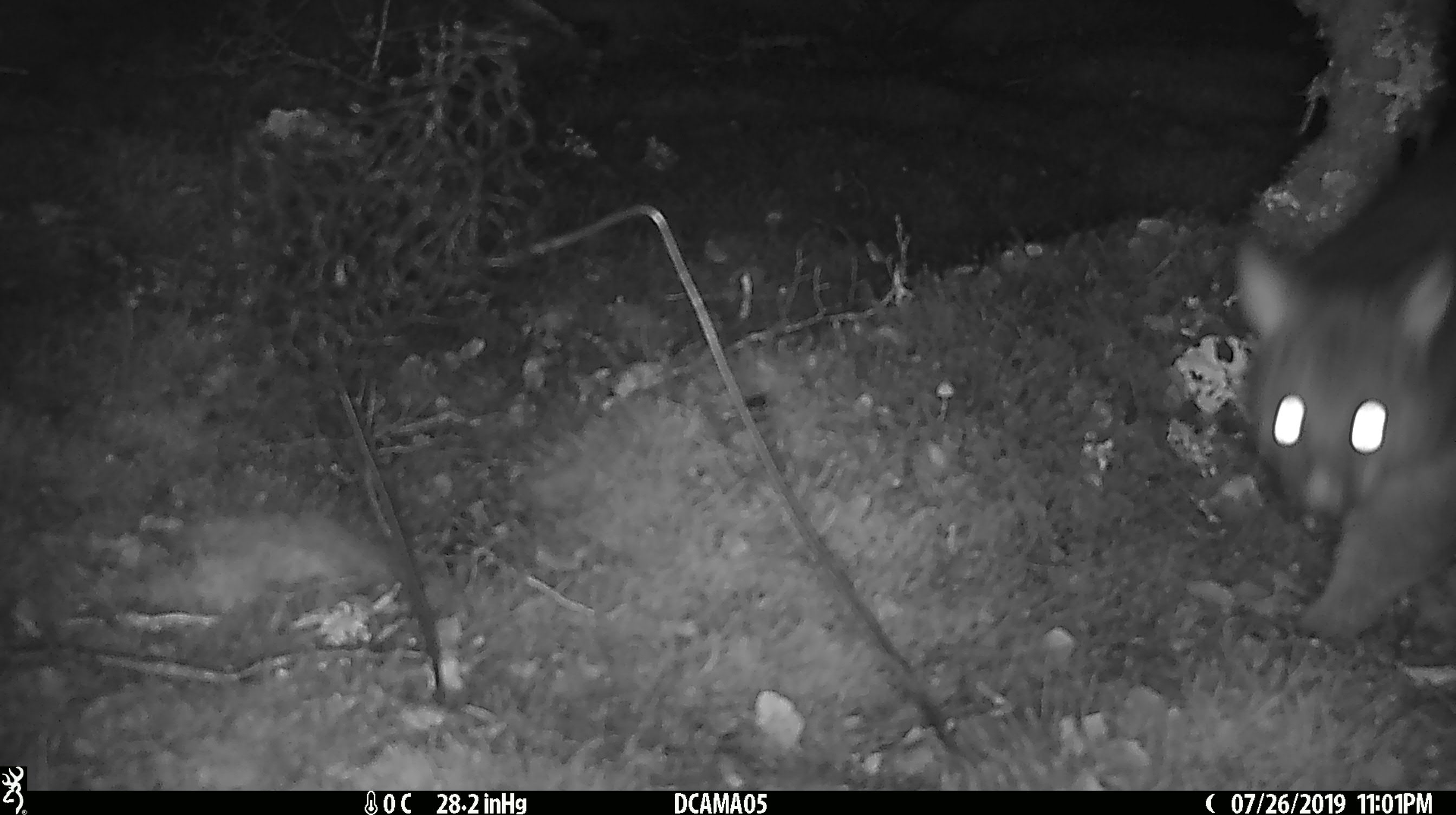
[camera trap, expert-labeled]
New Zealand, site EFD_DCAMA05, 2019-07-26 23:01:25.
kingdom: Animalia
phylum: Chordata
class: Mammalia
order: Diprotodontia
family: Phalangeridae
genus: Trichosurus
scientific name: Trichosurus vulpecula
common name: common brushtail possum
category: possum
Possum (common brushtail possum) (Trichosurus vulpecula).